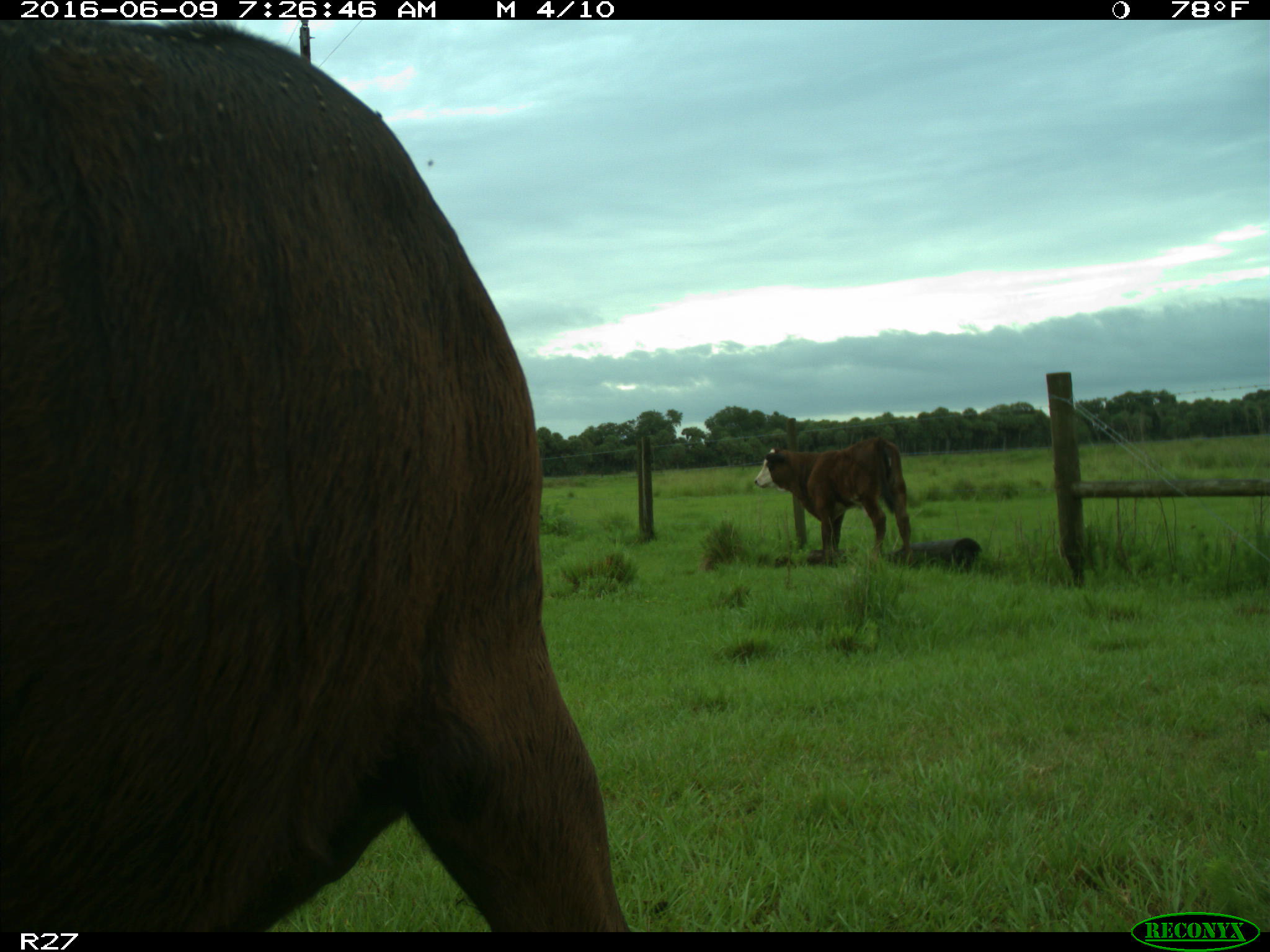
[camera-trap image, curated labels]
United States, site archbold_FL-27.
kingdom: Animalia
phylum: Chordata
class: Mammalia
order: Artiodactyla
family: Bovidae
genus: Bos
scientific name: Bos taurus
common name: domestic cow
Bos taurus (domestic cow).